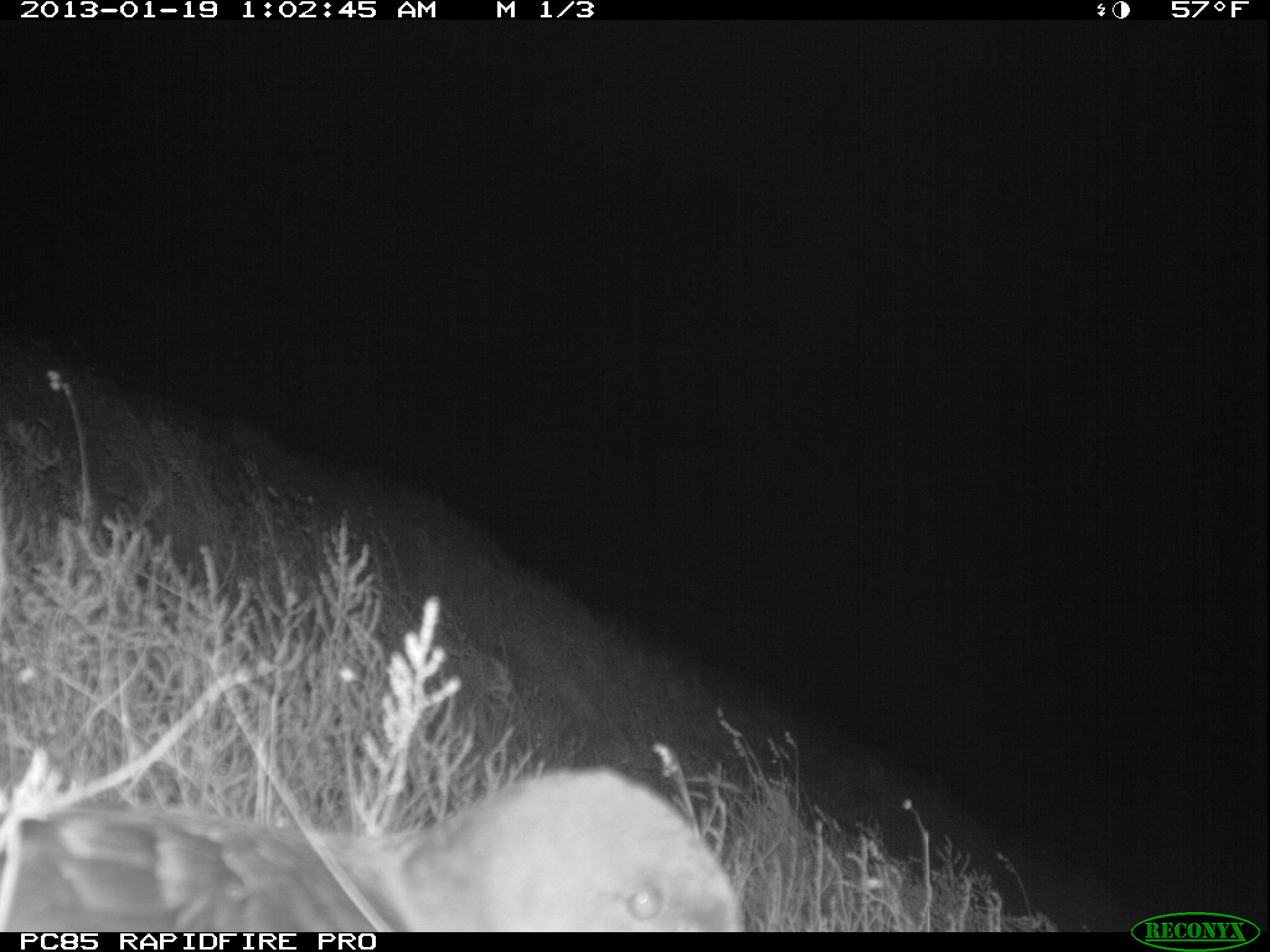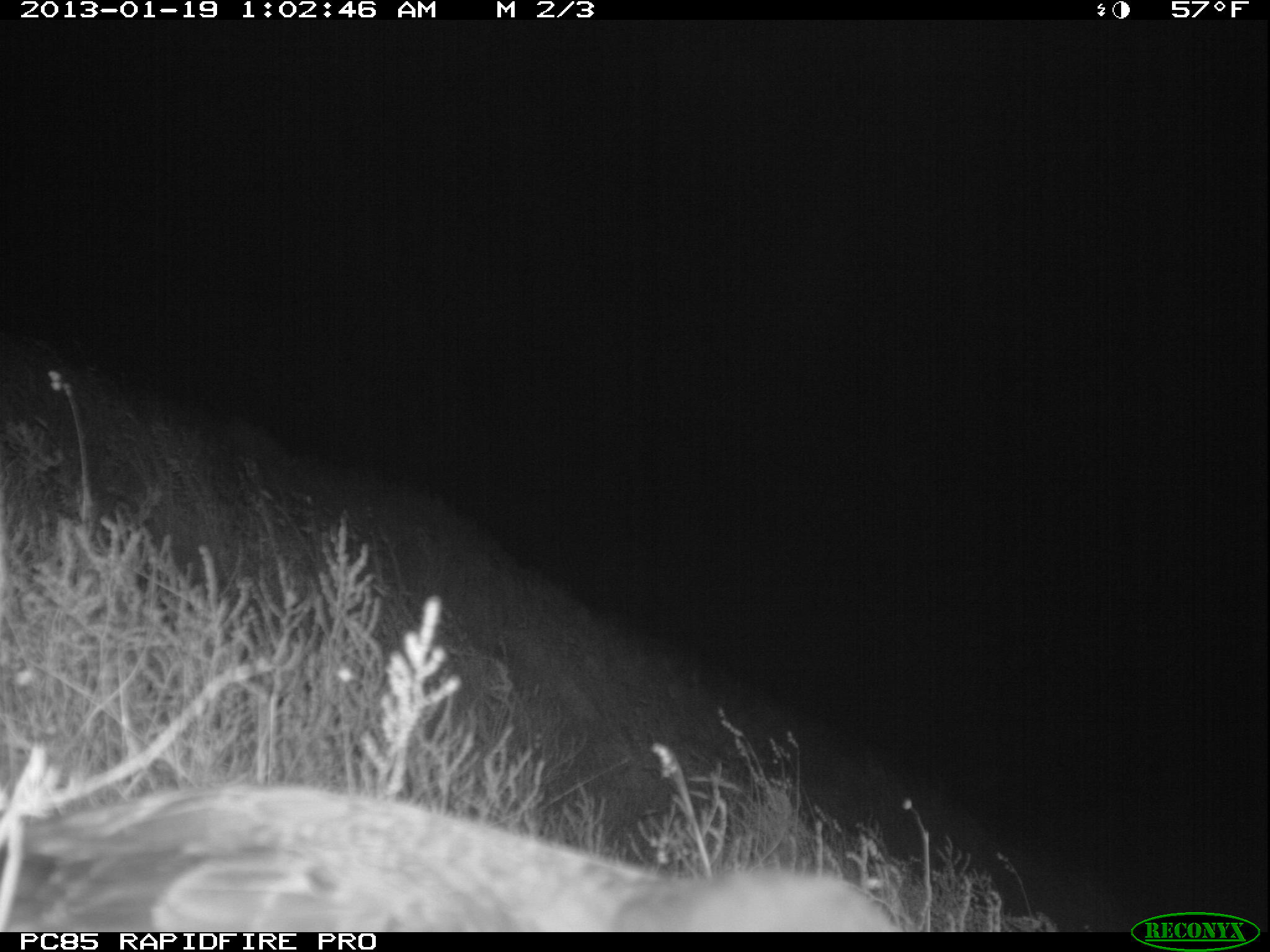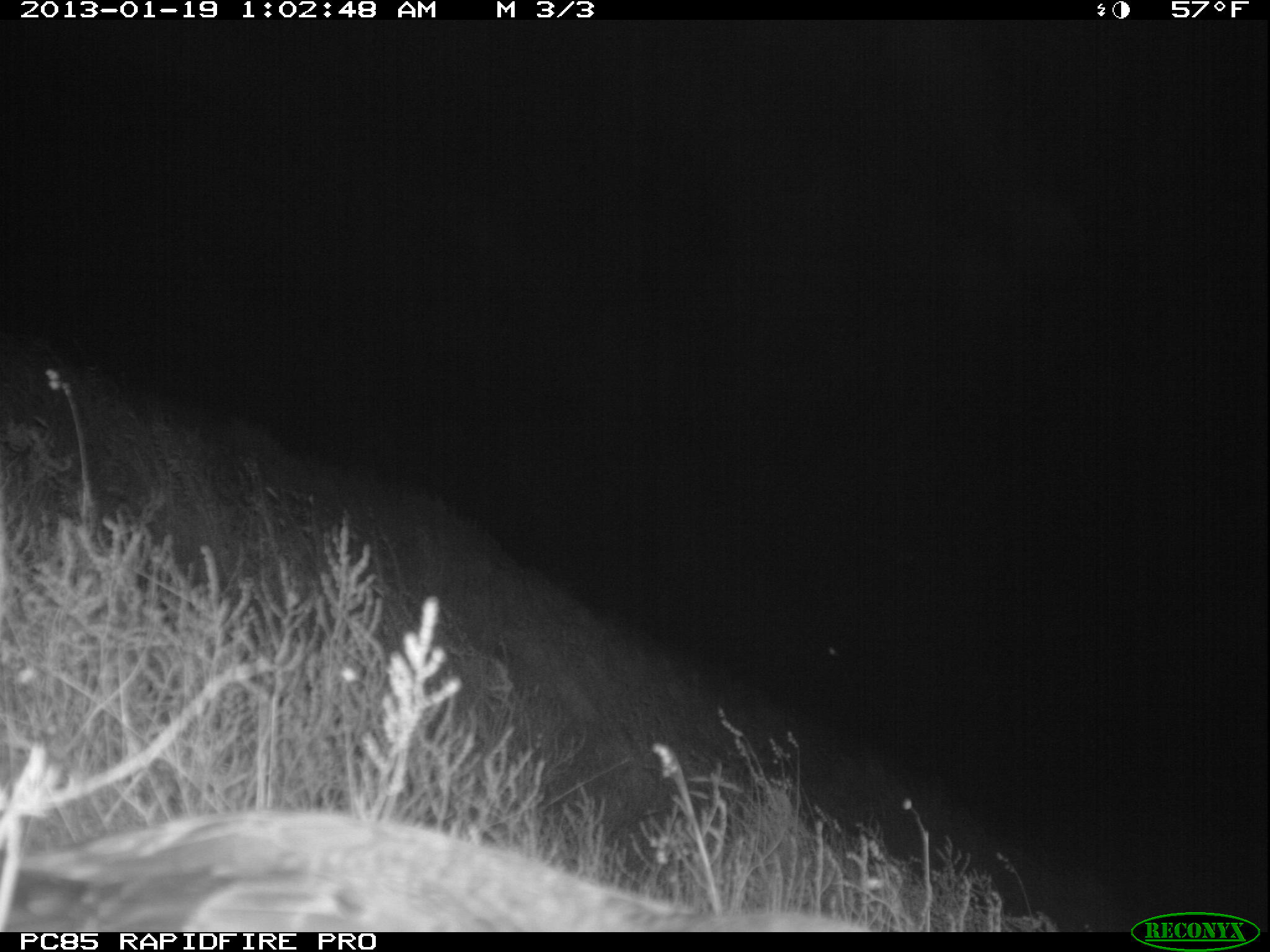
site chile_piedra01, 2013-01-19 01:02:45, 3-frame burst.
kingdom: Animalia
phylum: Chordata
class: Aves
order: Procellariiformes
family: Procellariidae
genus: Calonectris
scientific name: Calonectris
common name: shearwater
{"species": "shearwater (Calonectris)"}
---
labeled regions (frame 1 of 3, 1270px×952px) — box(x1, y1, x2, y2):
shearwater: box(0, 769, 751, 932)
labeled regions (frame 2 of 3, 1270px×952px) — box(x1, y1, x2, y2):
shearwater: box(18, 778, 907, 937)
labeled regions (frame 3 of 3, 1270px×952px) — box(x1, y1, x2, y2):
shearwater: box(28, 807, 878, 933)